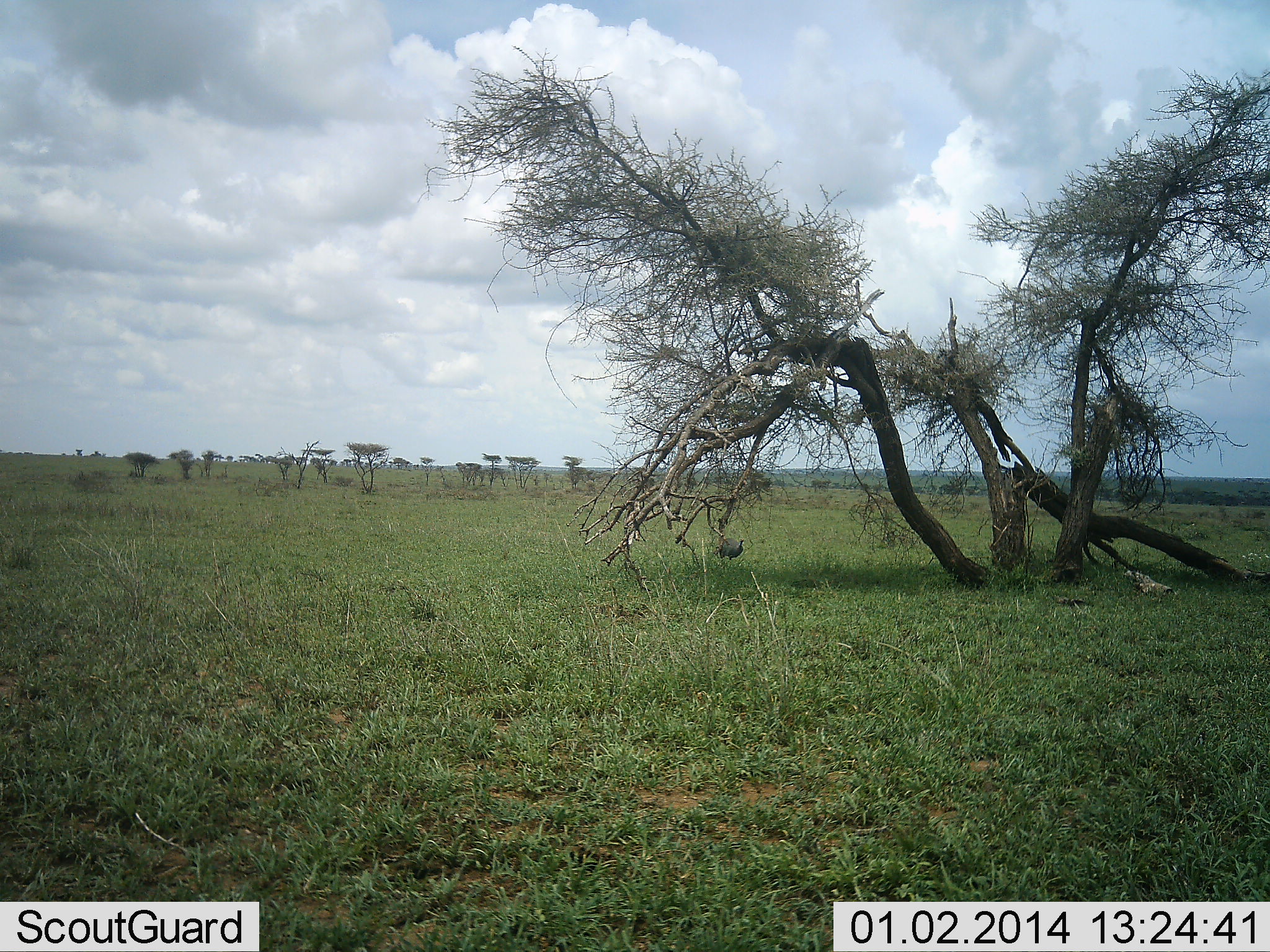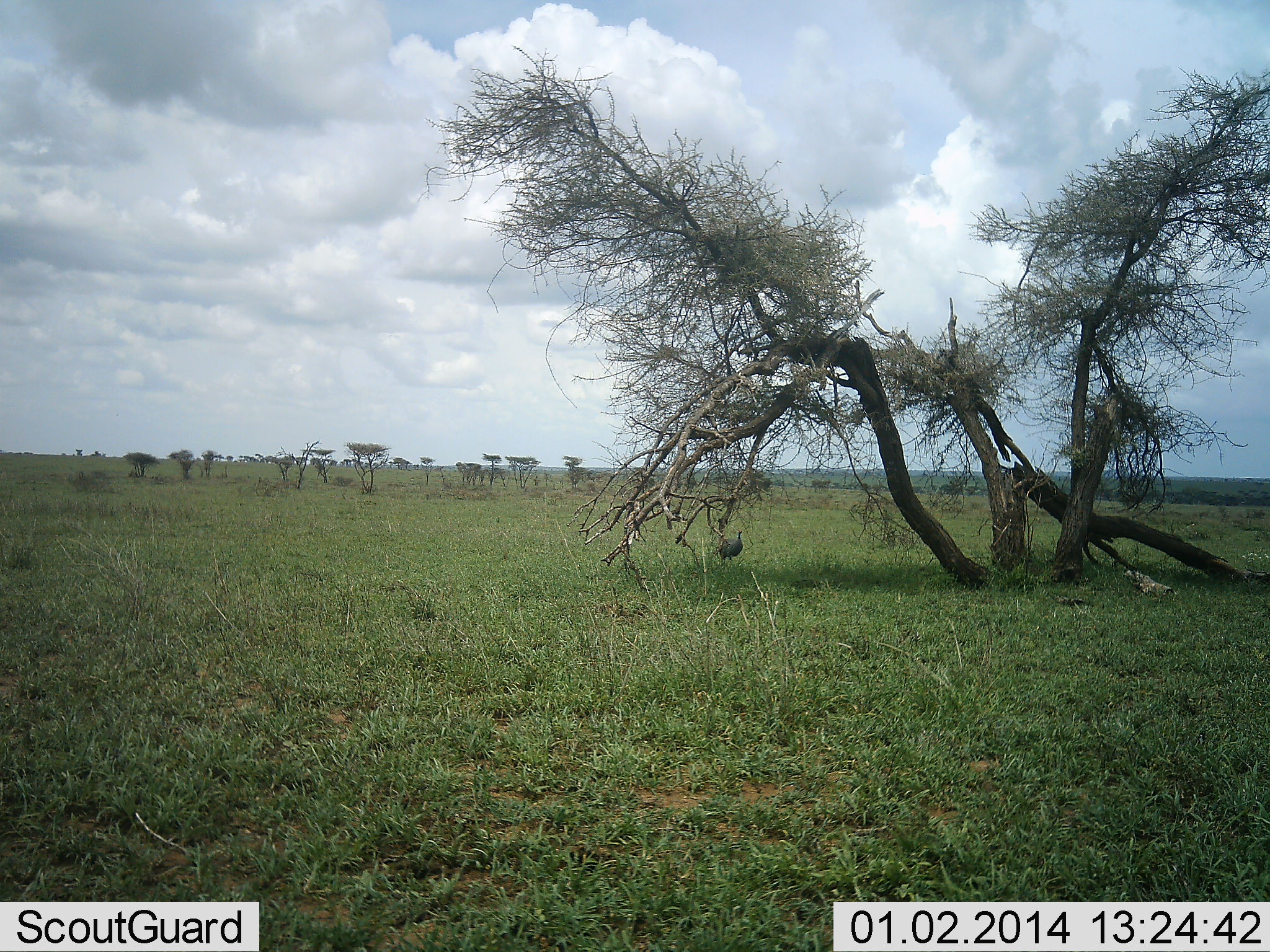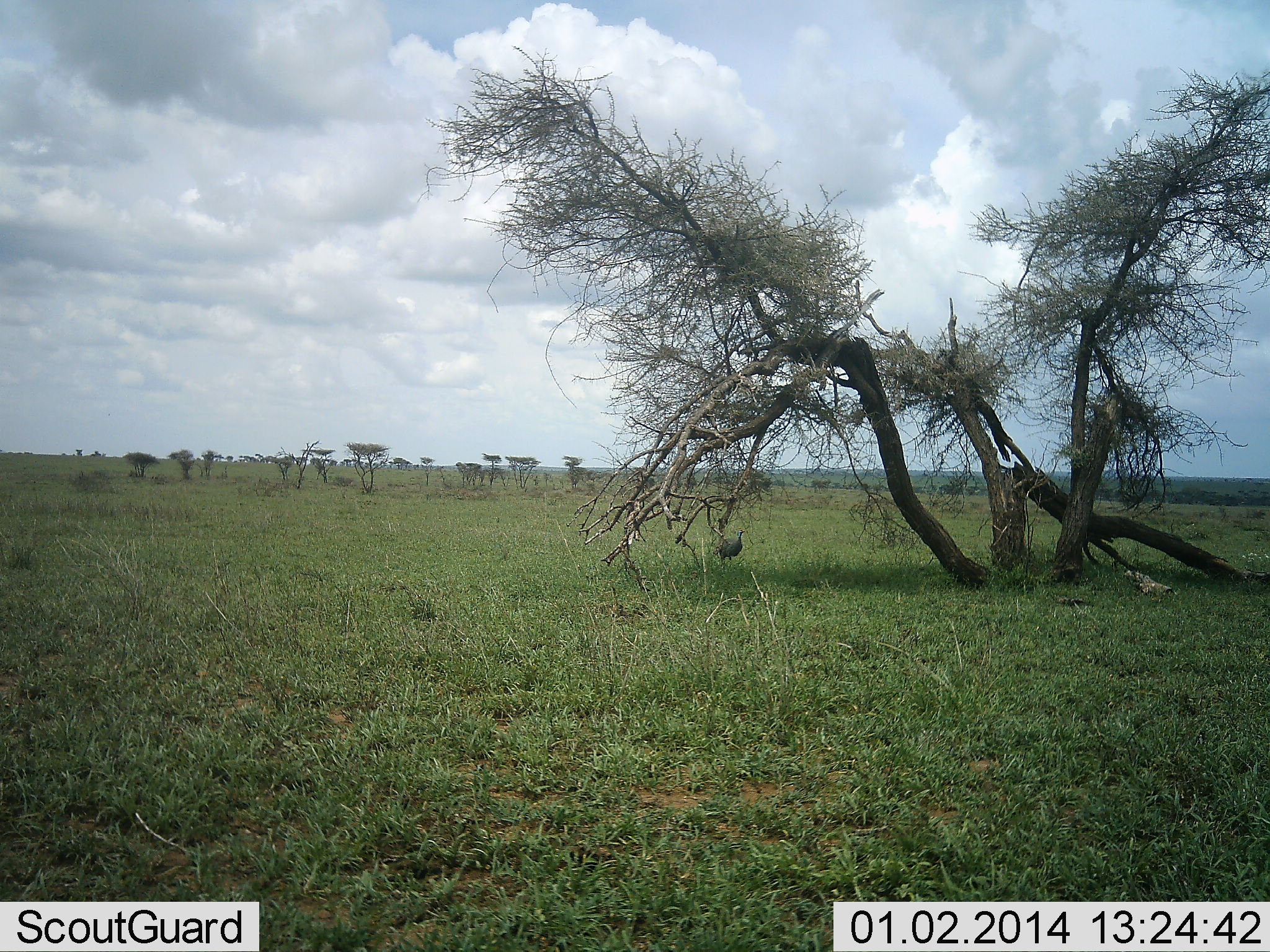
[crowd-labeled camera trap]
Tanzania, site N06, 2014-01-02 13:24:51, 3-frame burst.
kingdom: Animalia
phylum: Chordata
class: Aves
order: Galliformes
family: Numididae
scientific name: Numididae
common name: guinea fowl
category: guineafowl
Guineafowl (guinea fowl) (Numididae), count 1. Behavior (volunteer vote fractions): standing 90%, resting 0%, moving 0%, interacting 0%. Young present (vote fraction): 0%. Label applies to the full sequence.